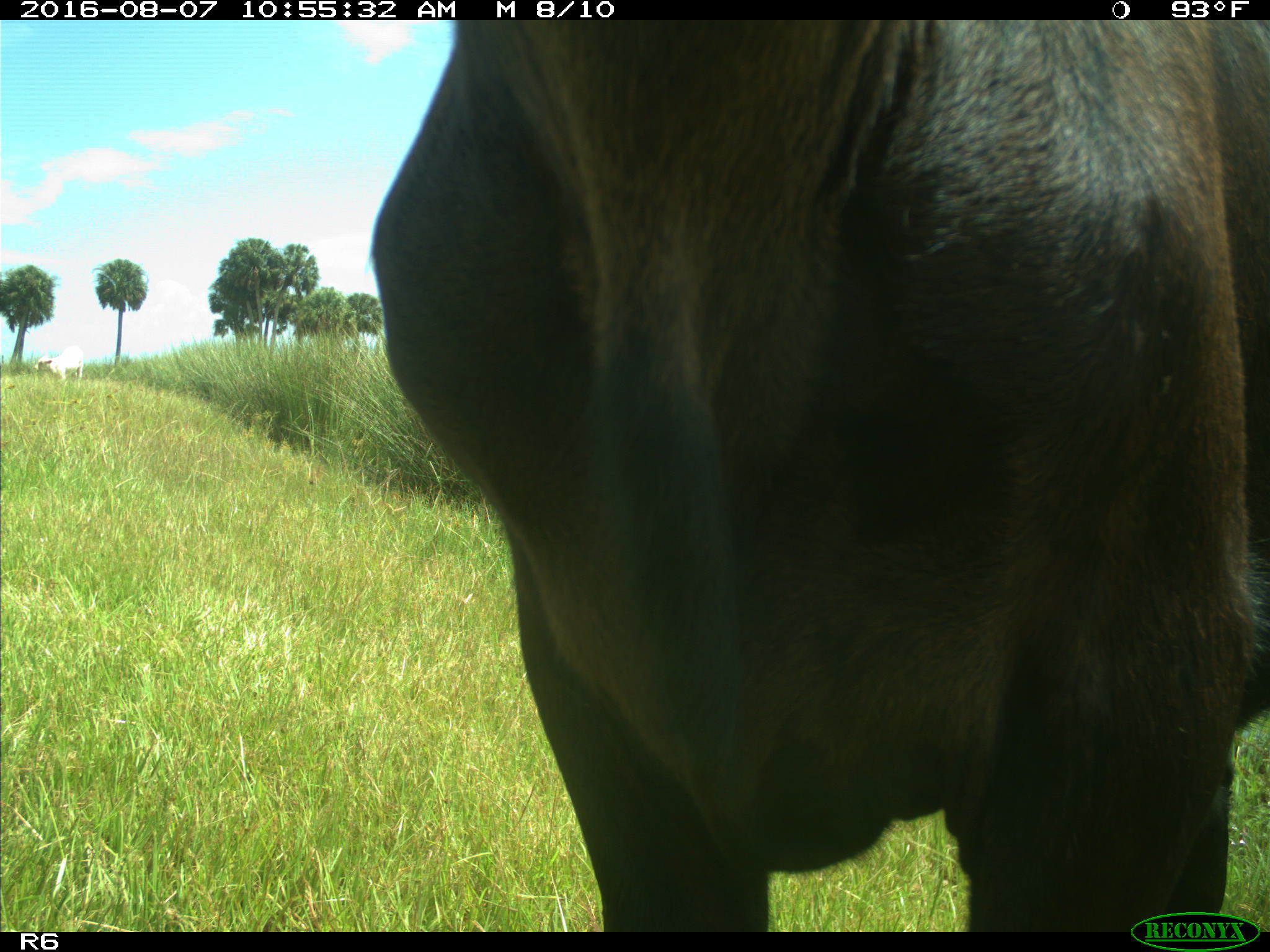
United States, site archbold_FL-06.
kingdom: Animalia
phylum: Chordata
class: Mammalia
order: Artiodactyla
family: Bovidae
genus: Bos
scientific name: Bos taurus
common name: domestic cow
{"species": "Bos taurus (domestic cow)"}